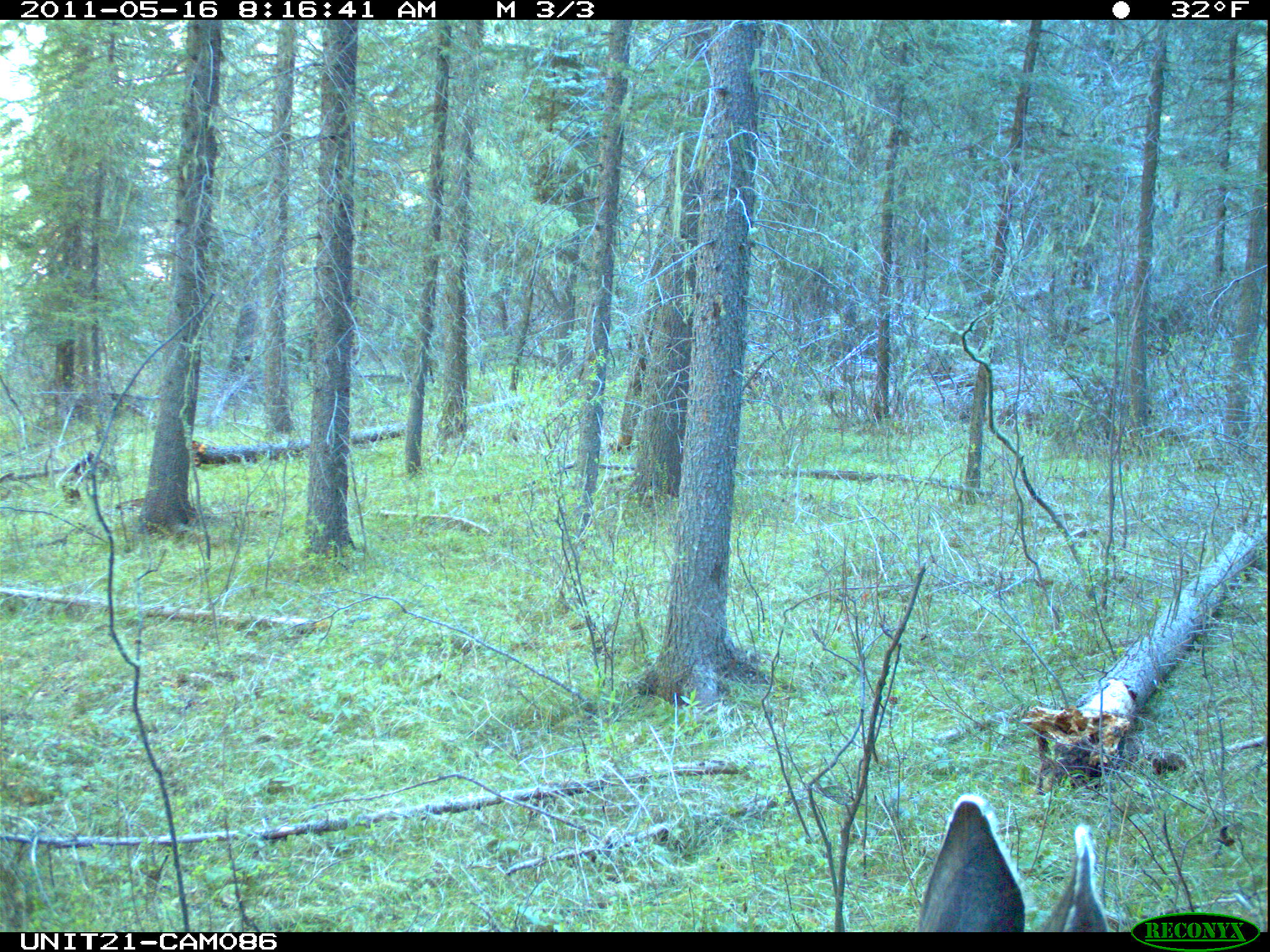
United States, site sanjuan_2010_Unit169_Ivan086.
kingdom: Animalia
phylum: Chordata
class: Mammalia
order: Artiodactyla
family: Cervidae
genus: Odocoileus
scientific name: Odocoileus hemionus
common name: mule deer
Odocoileus hemionus (mule deer).